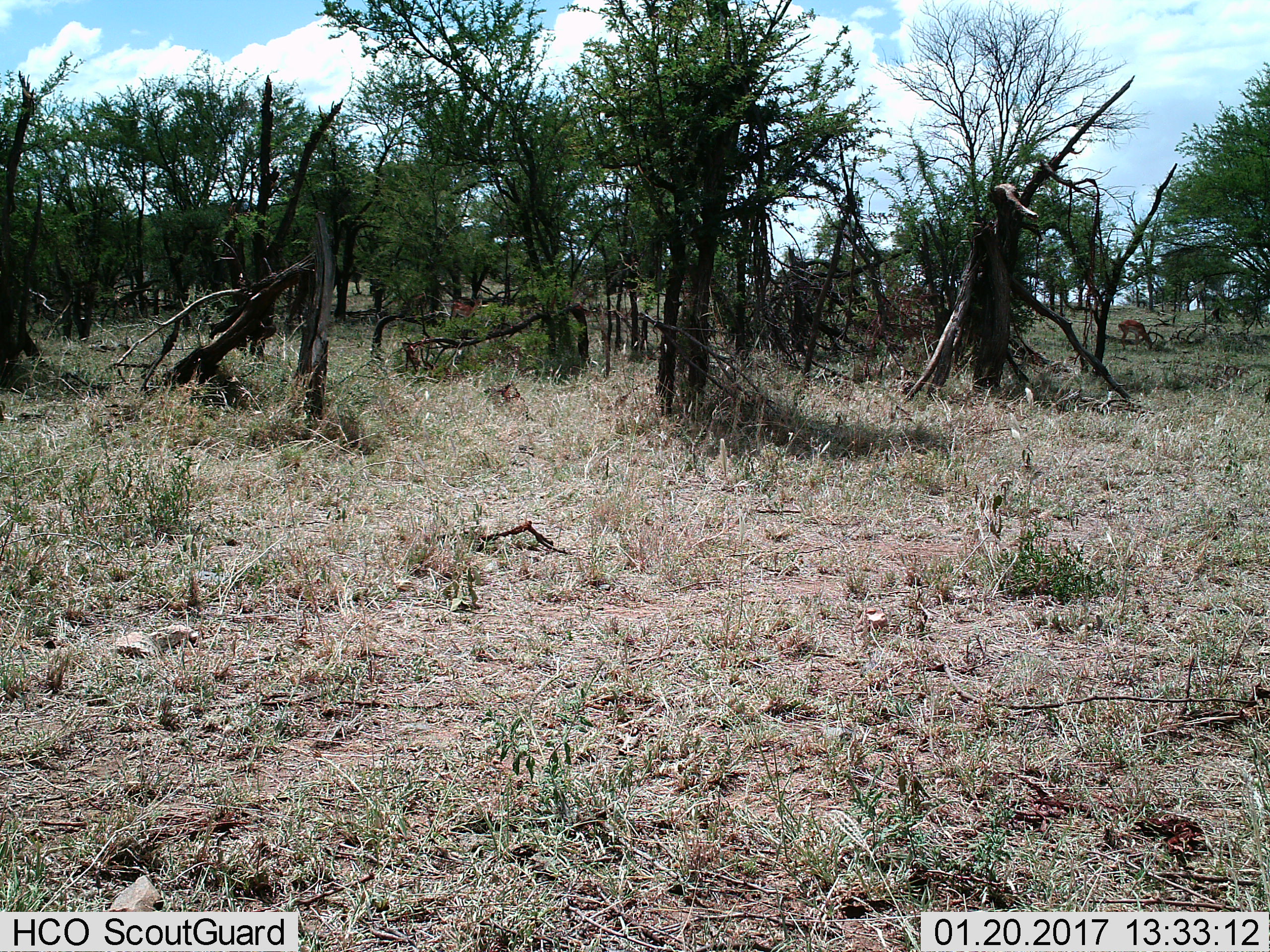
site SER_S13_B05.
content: unidentified animal